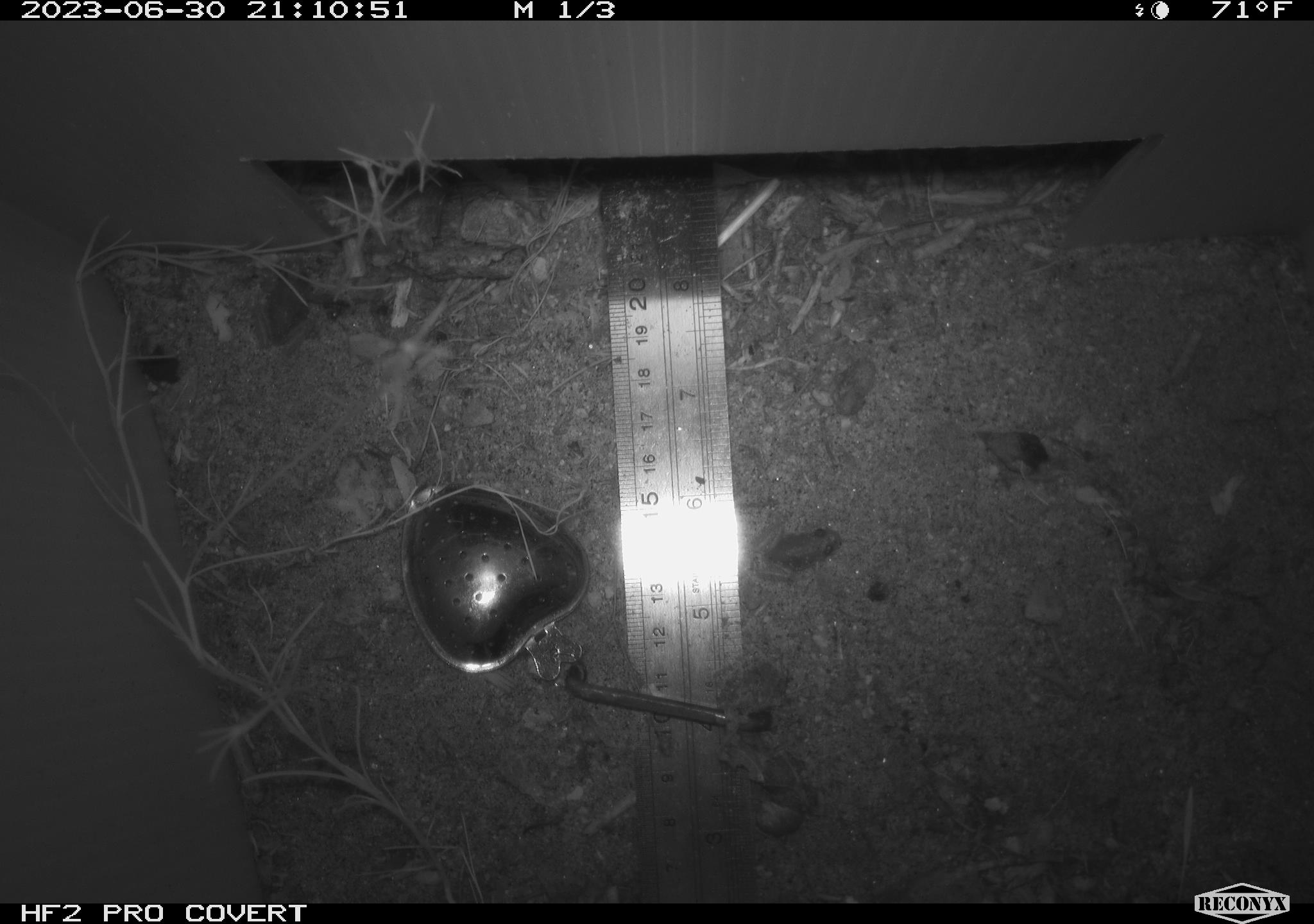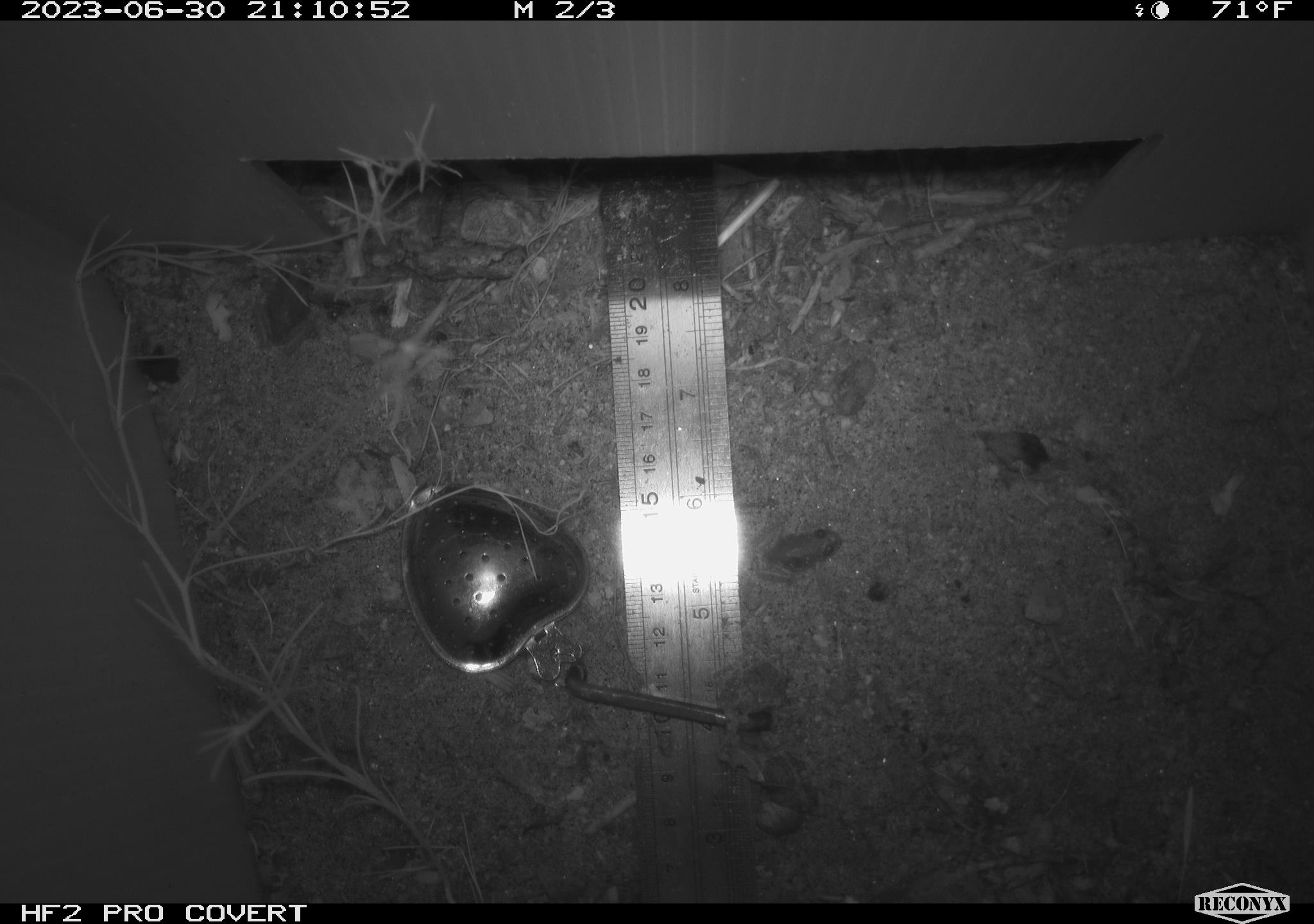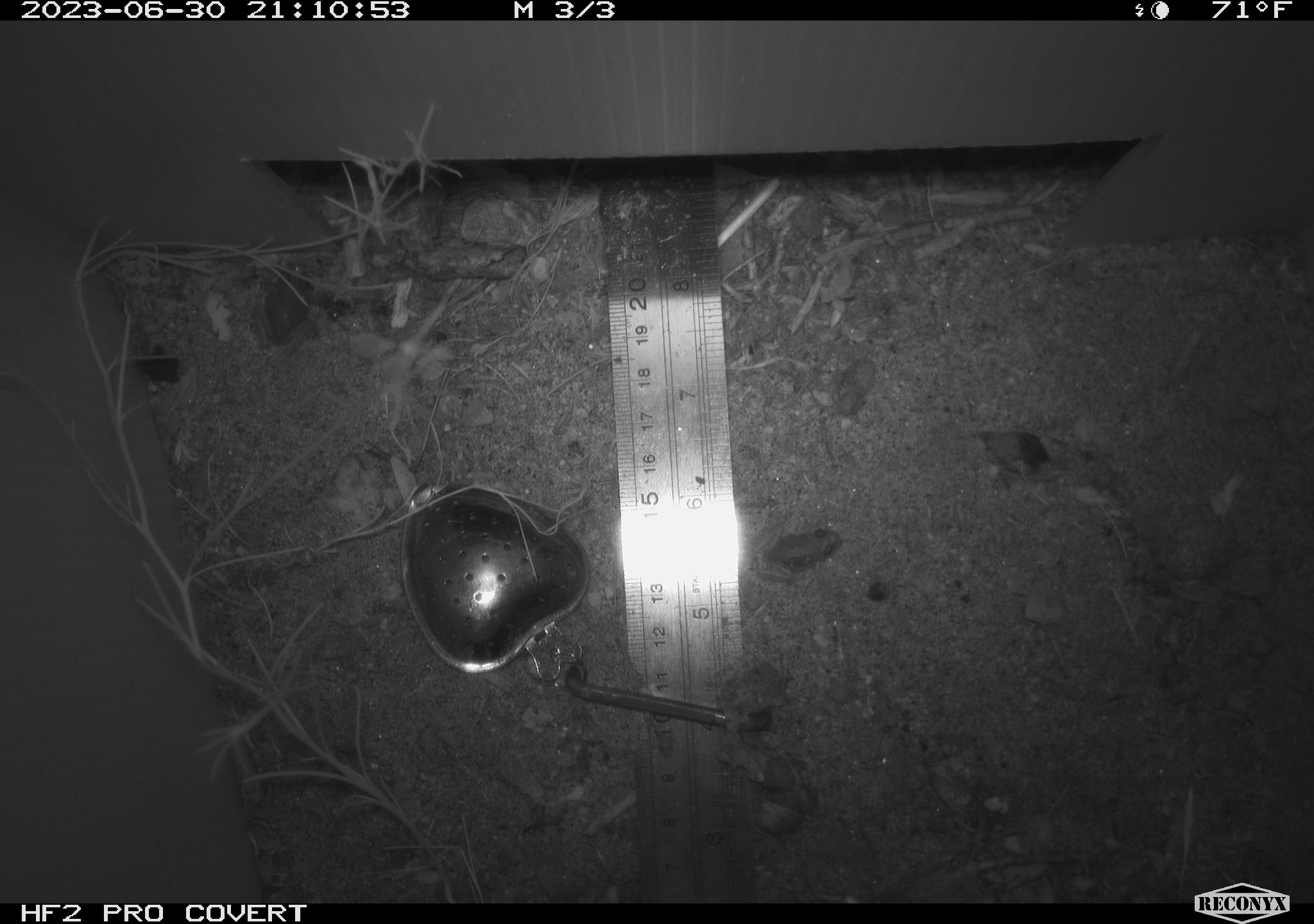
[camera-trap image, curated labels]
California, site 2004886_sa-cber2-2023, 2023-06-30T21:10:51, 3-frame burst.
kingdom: Animalia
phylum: Chordata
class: Amphibia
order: Anura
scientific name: Anura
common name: frogs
Frogs (Anura).